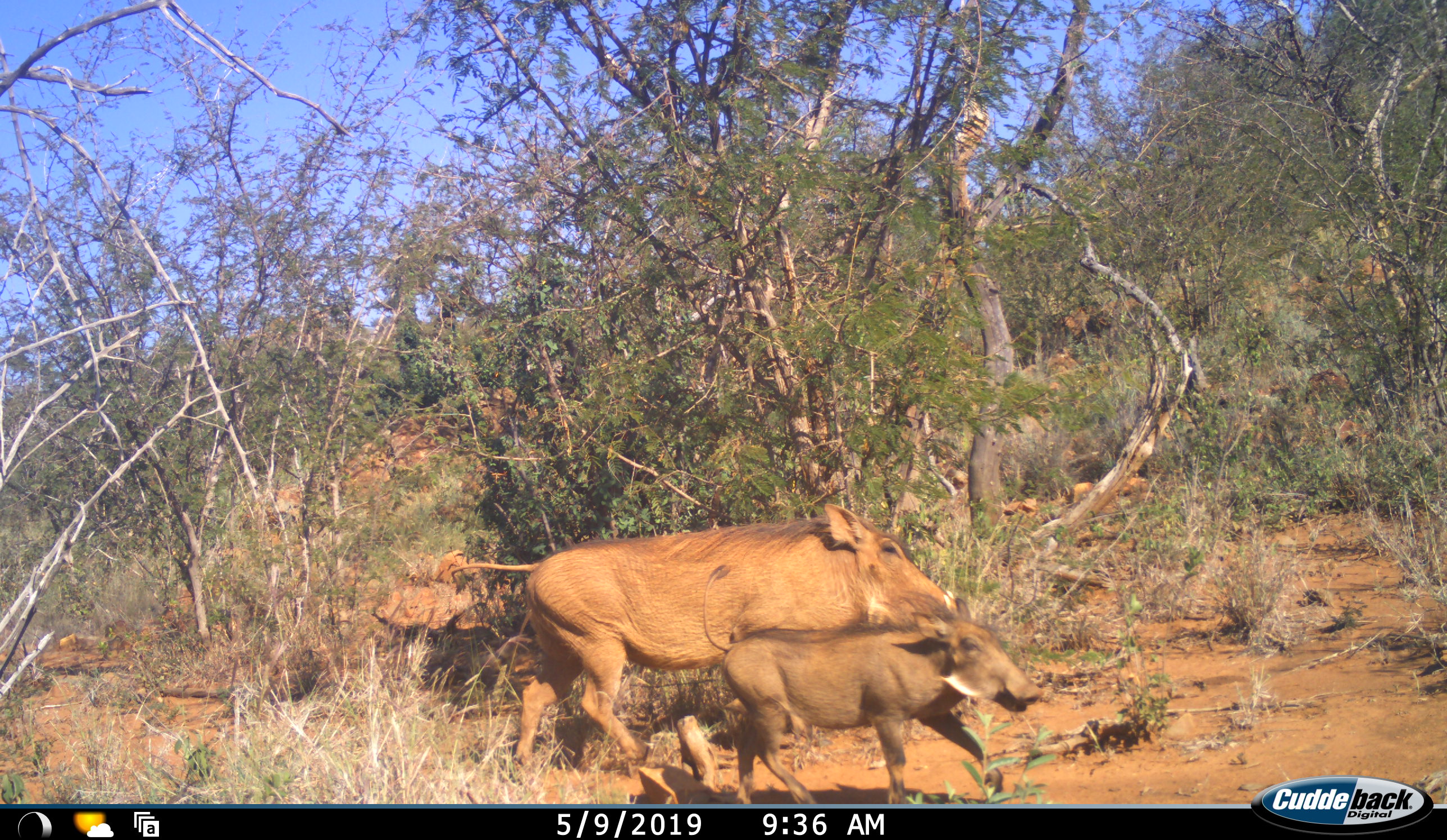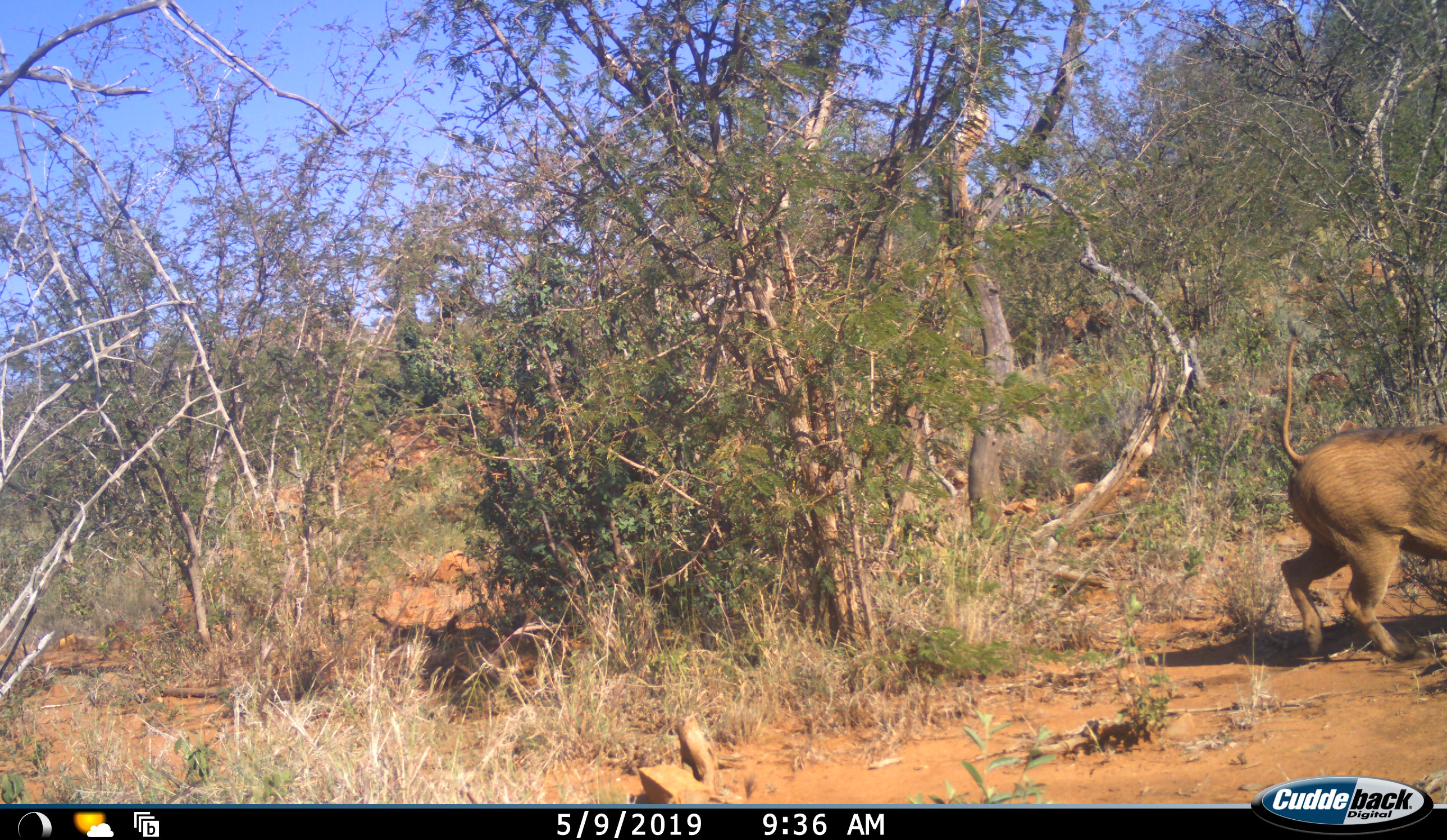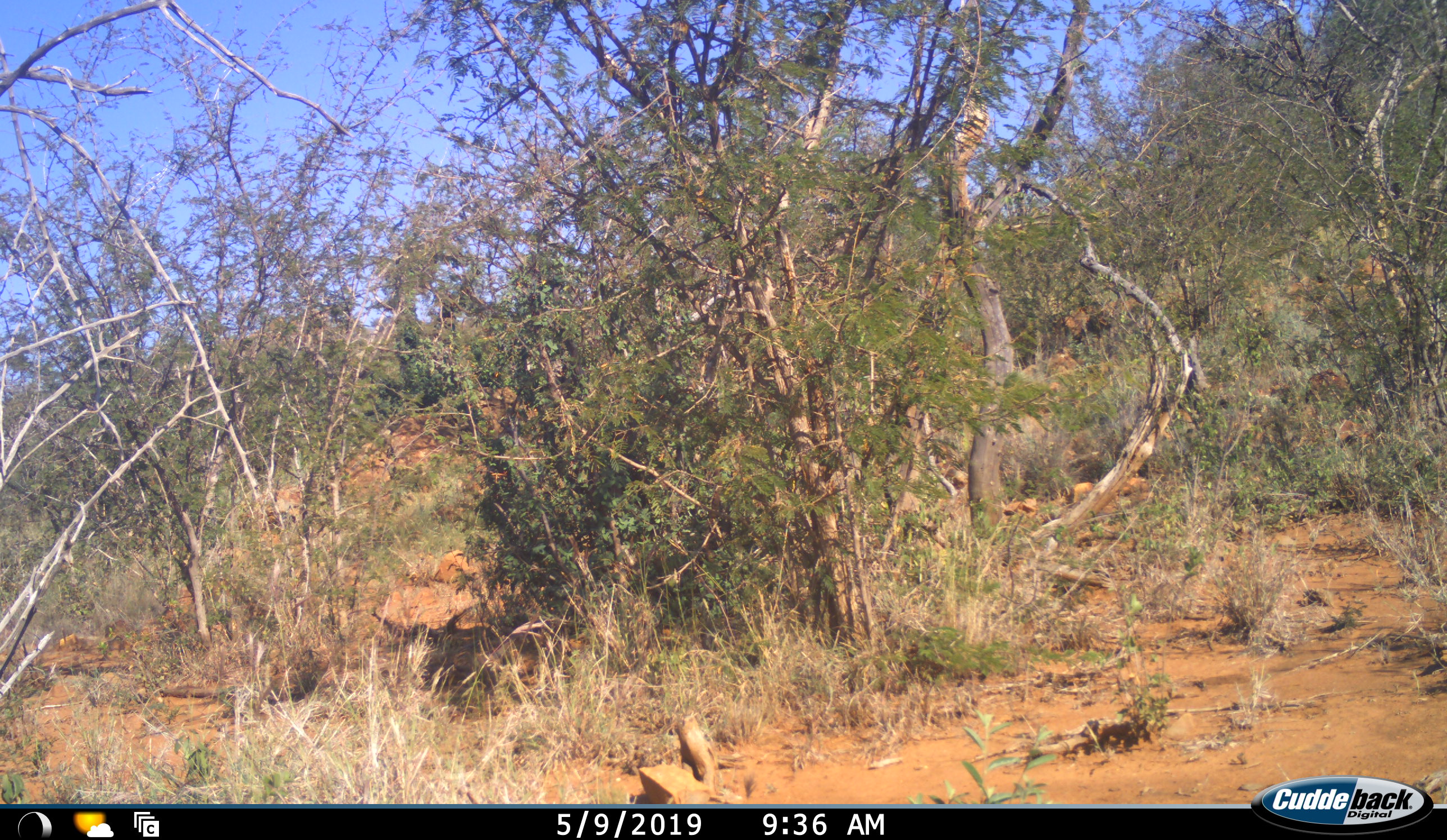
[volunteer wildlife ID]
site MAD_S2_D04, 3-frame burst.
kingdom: Animalia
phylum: Chordata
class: Mammalia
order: Artiodactyla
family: Suidae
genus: Phacochoerus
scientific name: Phacochoerus africanus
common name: warthog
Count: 2.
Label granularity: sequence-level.